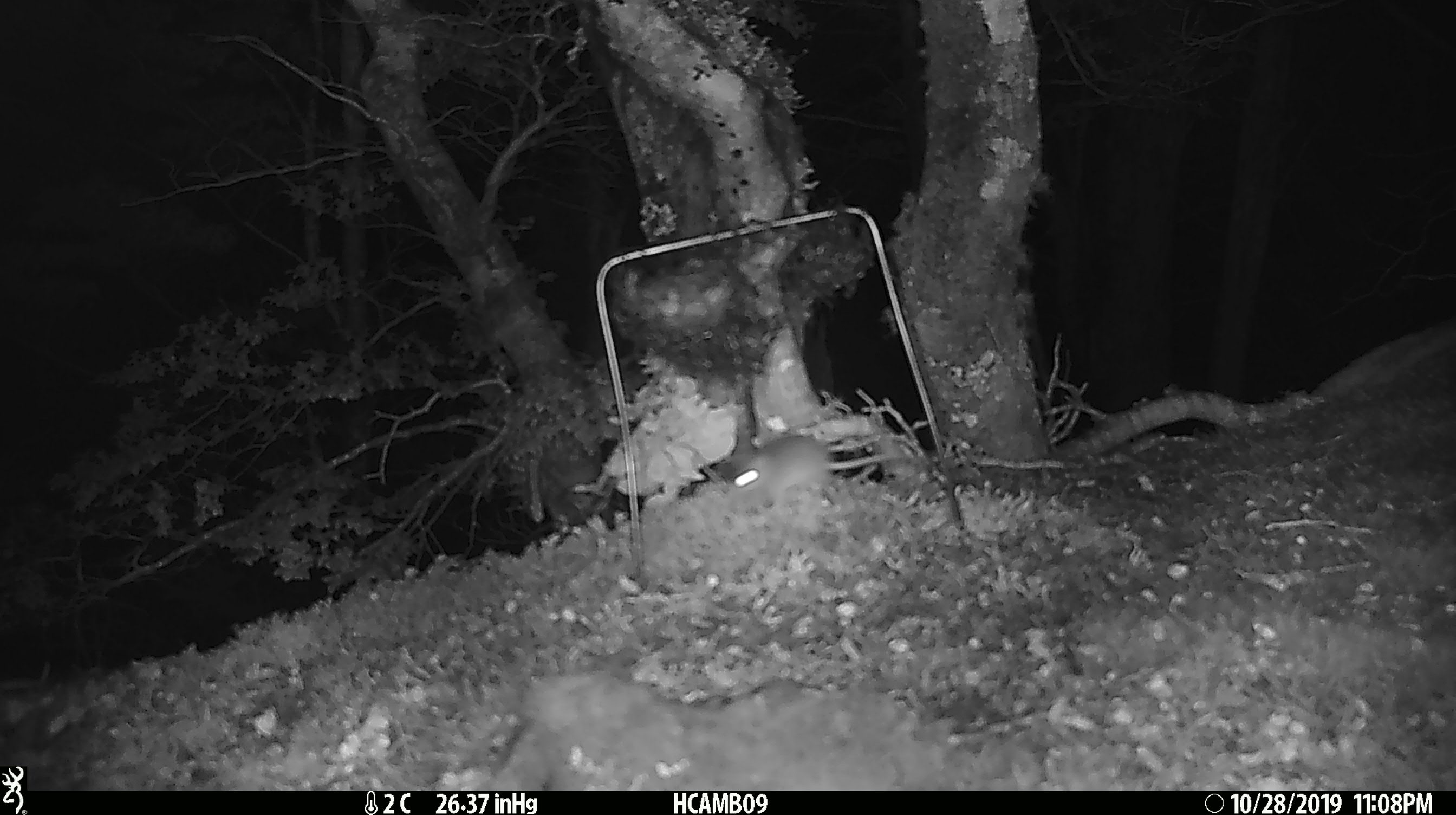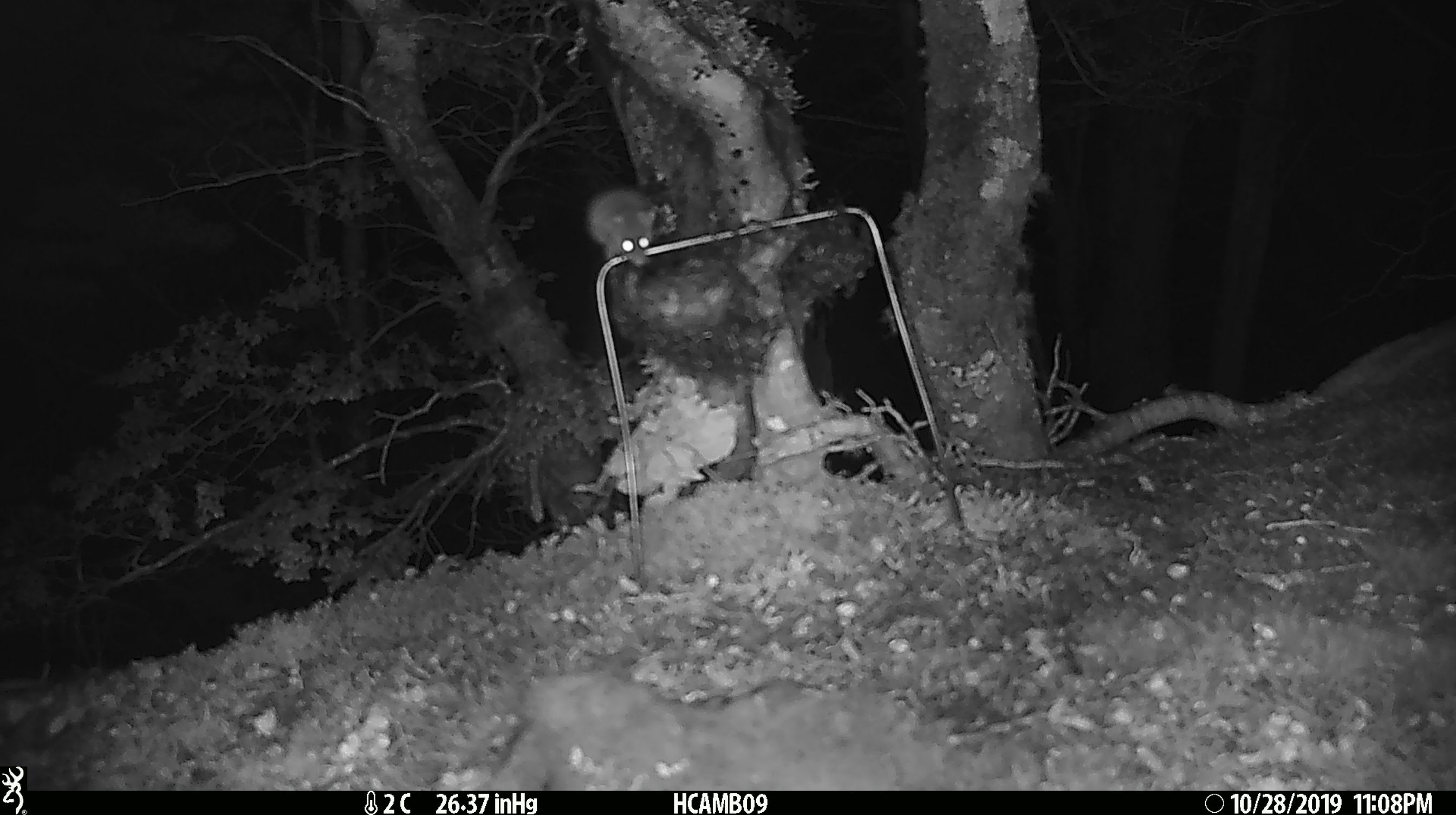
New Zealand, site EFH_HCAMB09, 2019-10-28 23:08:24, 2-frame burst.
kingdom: Animalia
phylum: Chordata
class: Mammalia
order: Rodentia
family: Muridae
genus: Mus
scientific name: Mus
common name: mouse